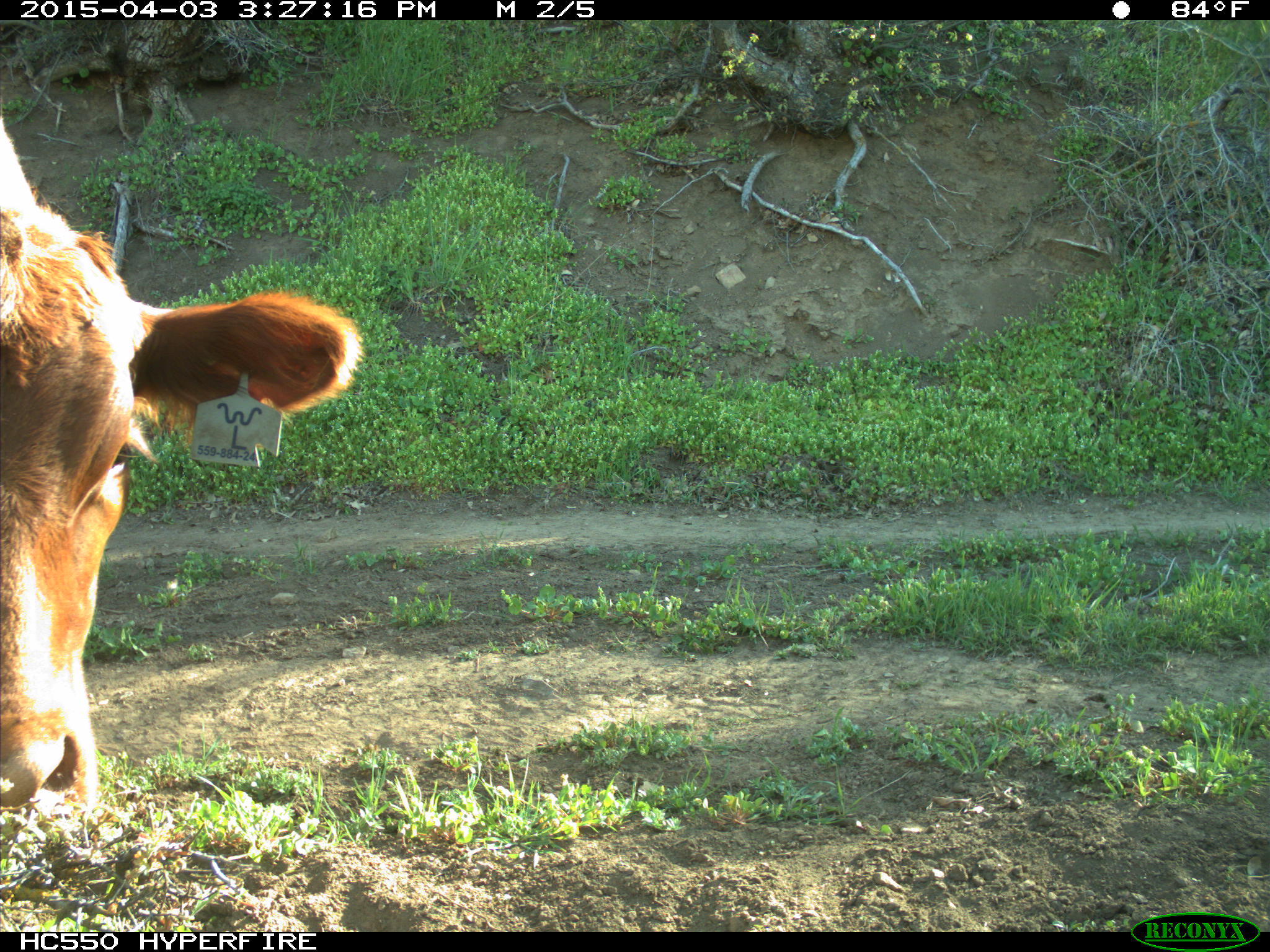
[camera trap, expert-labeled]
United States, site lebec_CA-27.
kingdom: Animalia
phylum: Chordata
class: Mammalia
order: Artiodactyla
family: Bovidae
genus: Bos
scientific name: Bos taurus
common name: domestic cow